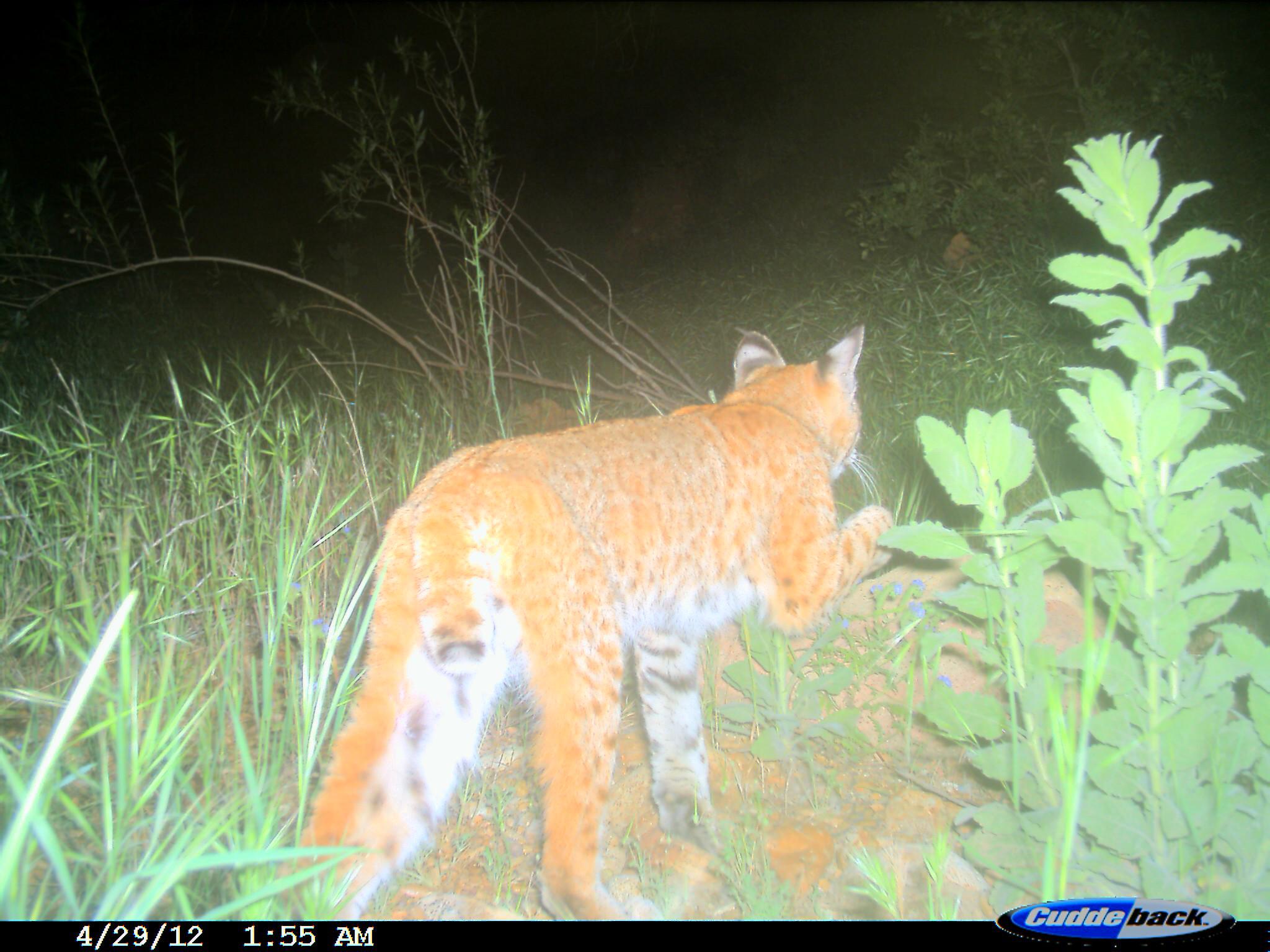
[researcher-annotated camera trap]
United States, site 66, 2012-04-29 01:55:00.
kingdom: Animalia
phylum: Chordata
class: Mammalia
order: Carnivora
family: Felidae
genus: Lynx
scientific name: Lynx rufus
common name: bobcat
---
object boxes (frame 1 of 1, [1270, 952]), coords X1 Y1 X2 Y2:
bobcat: 282 322 895 923